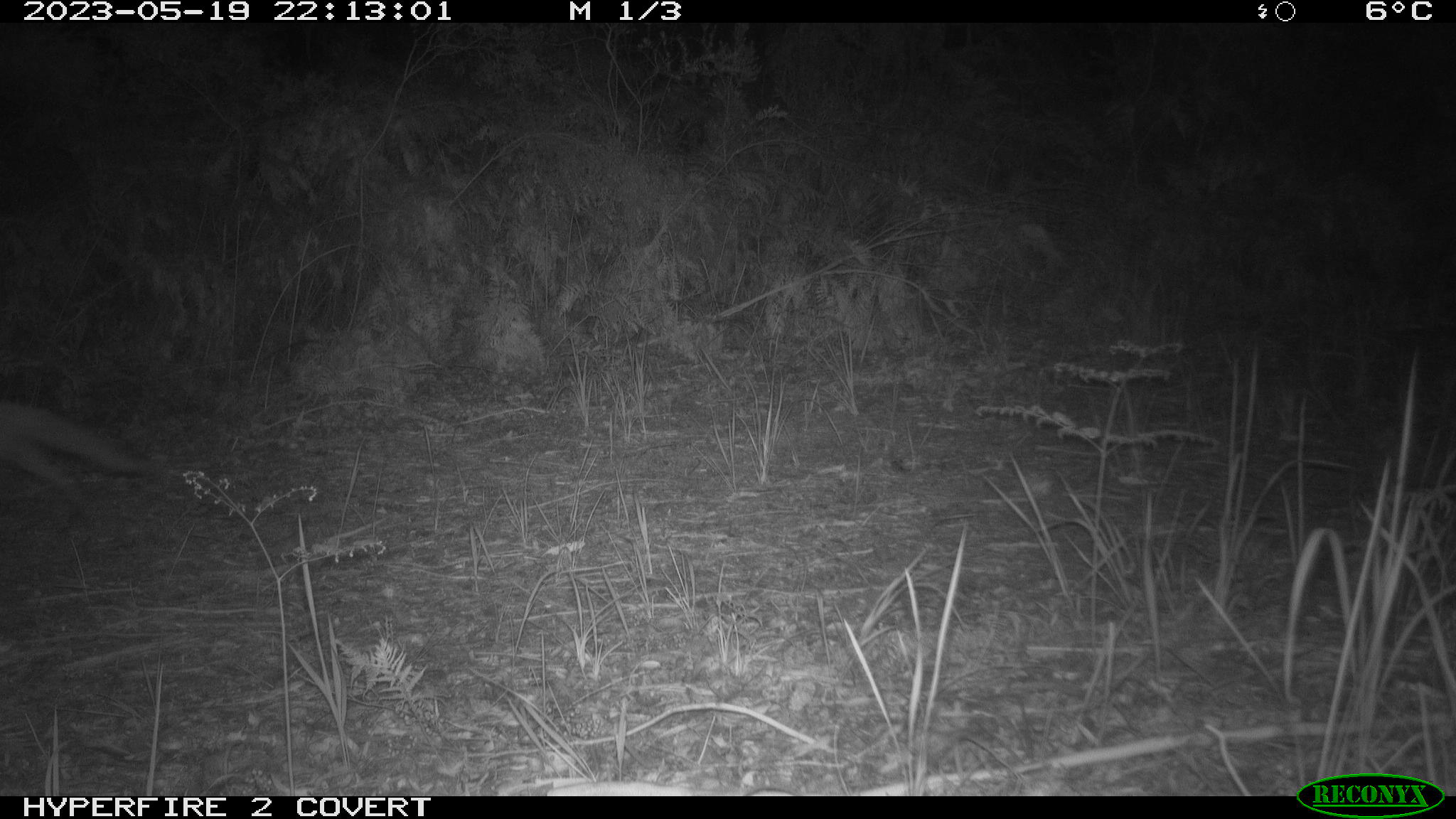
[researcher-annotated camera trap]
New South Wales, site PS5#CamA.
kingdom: Animalia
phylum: Chordata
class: Mammalia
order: Carnivora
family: Canidae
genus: Vulpes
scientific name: Vulpes vulpes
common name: red fox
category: fox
Fox (red fox) (Vulpes vulpes).